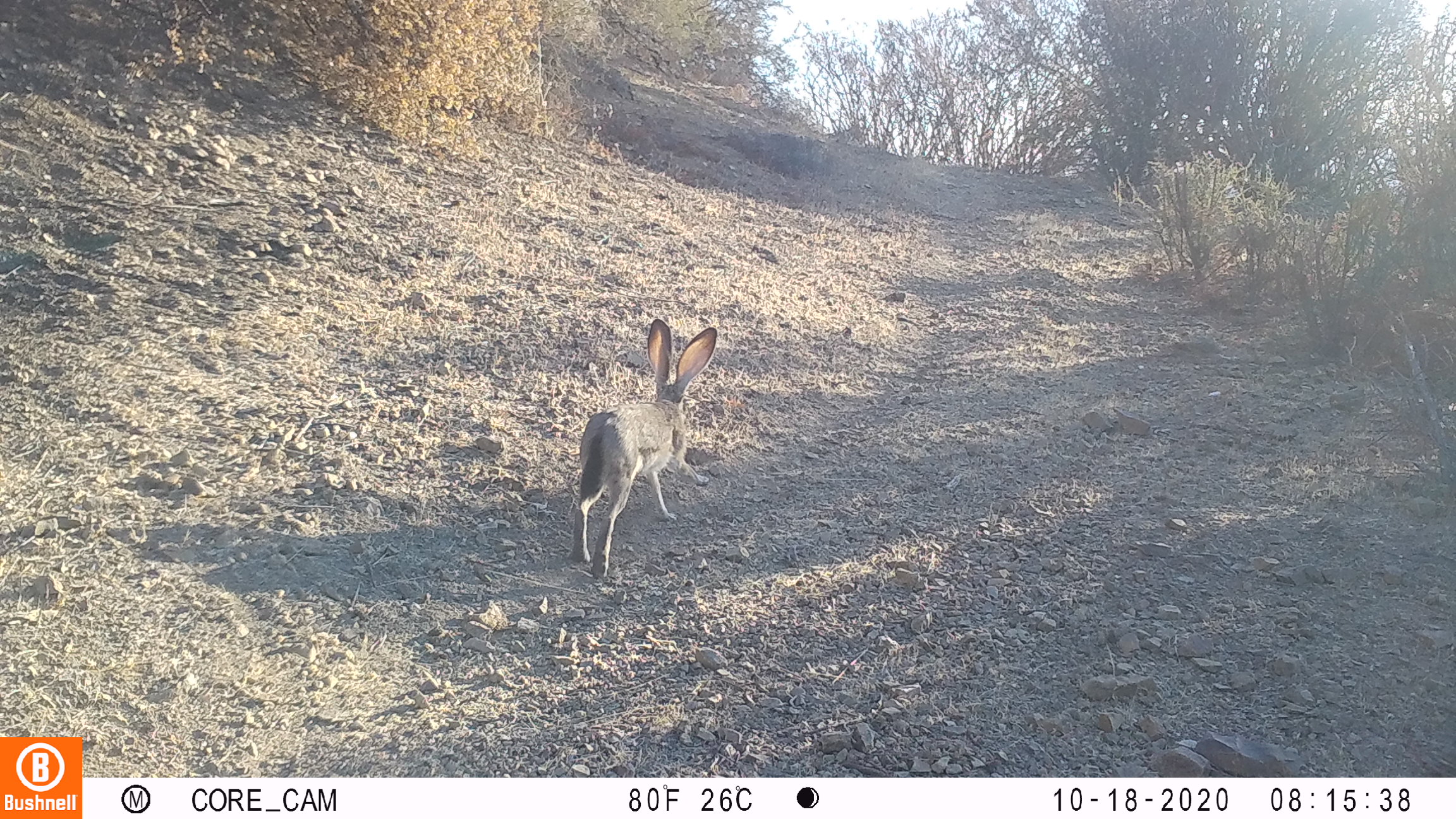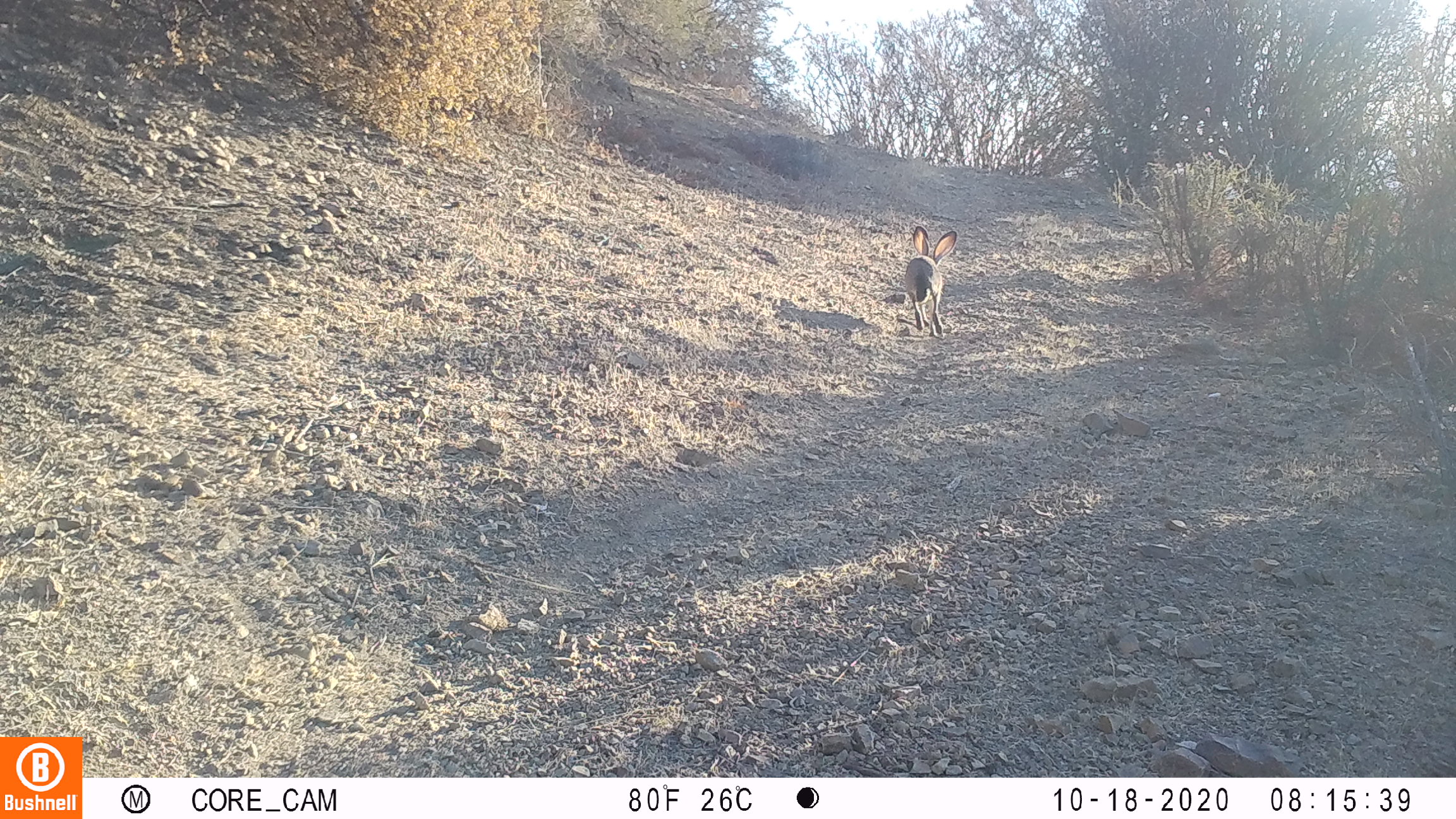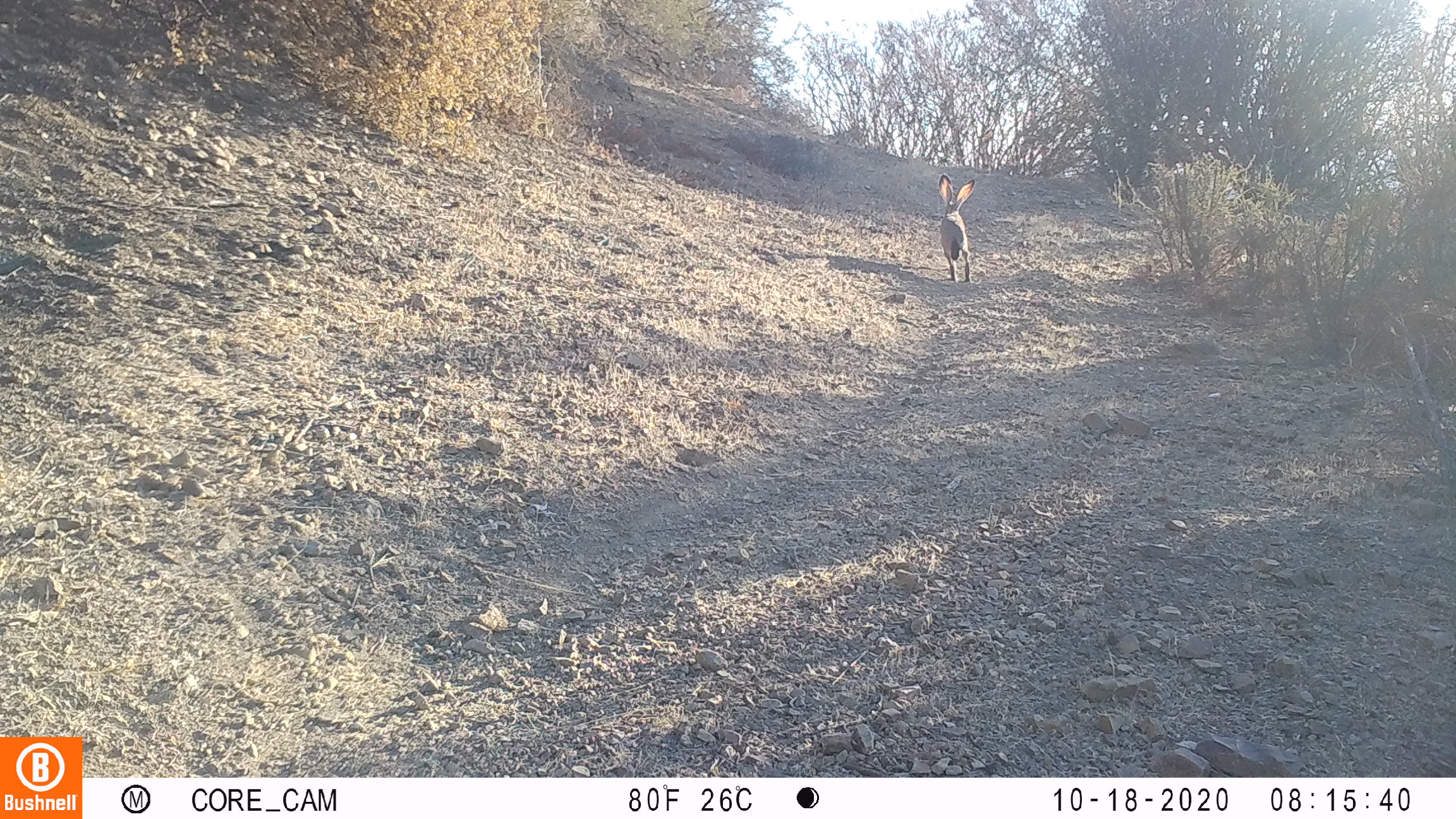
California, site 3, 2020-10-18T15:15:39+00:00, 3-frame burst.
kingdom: Animalia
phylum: Chordata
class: Mammalia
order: Lagomorpha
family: Leporidae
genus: Lepus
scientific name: Lepus californicus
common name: black-tailed jackrabbit